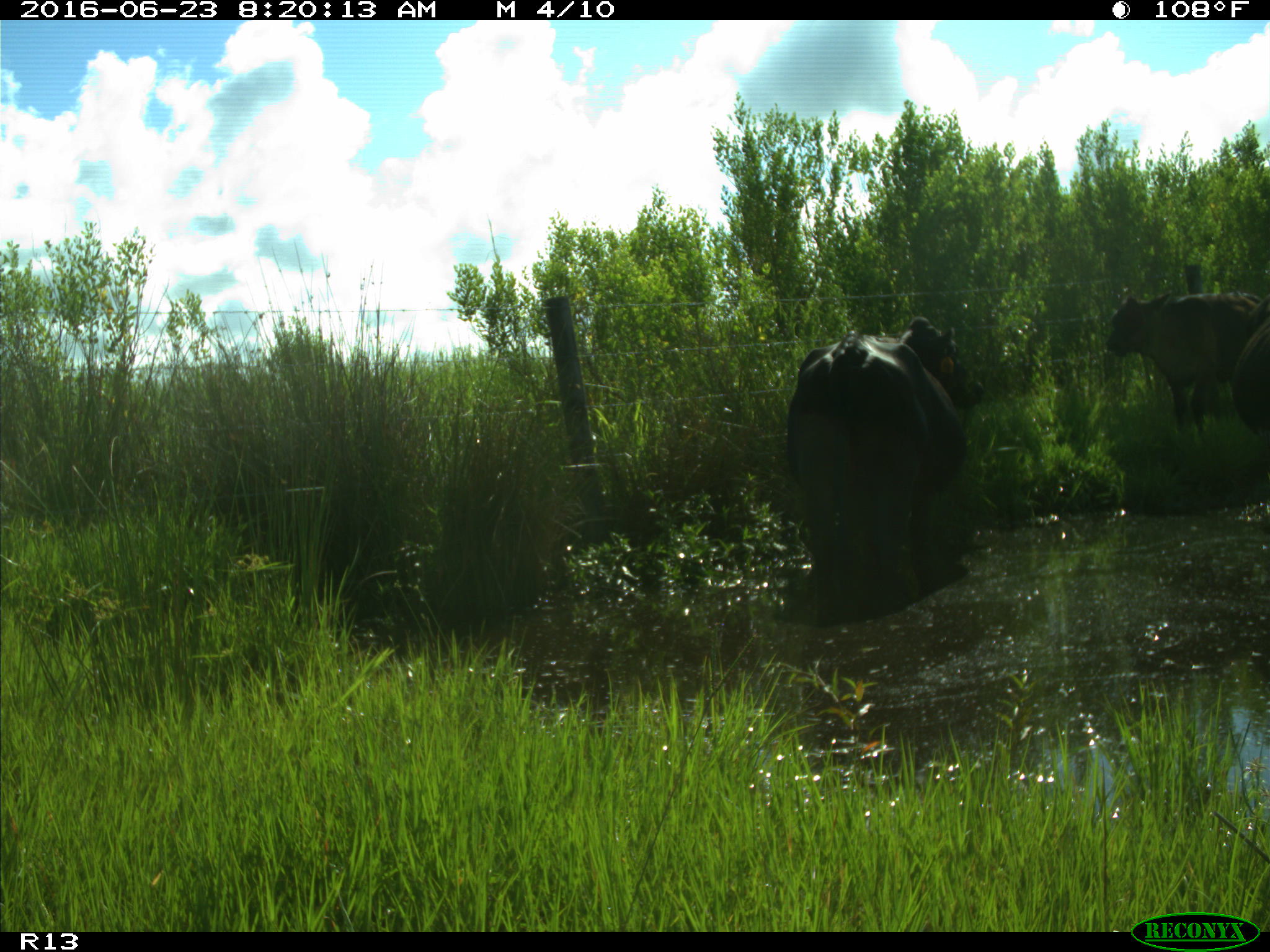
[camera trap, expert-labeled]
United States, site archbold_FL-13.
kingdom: Animalia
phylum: Chordata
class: Mammalia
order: Artiodactyla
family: Bovidae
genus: Bos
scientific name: Bos taurus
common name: domestic cow